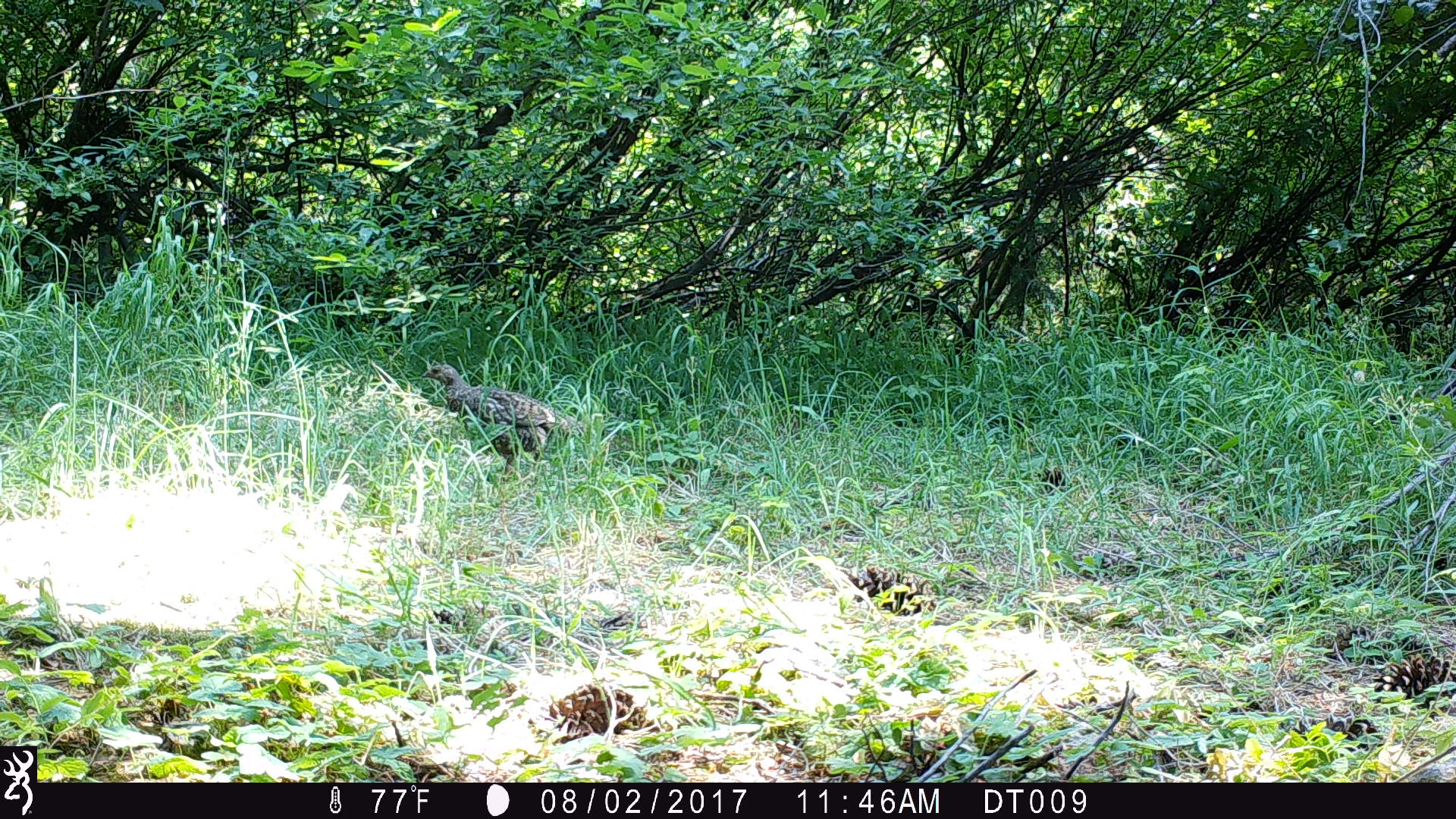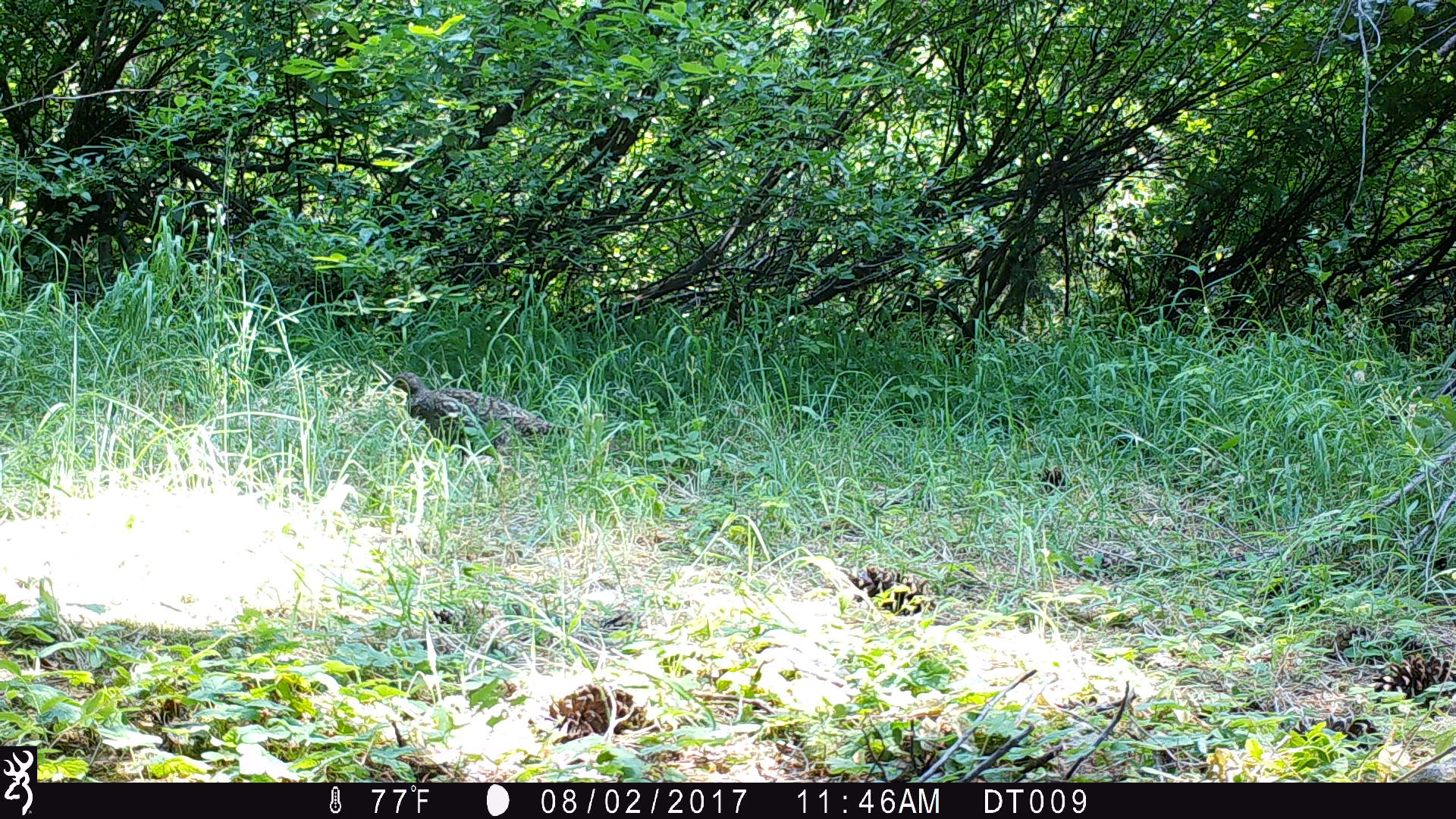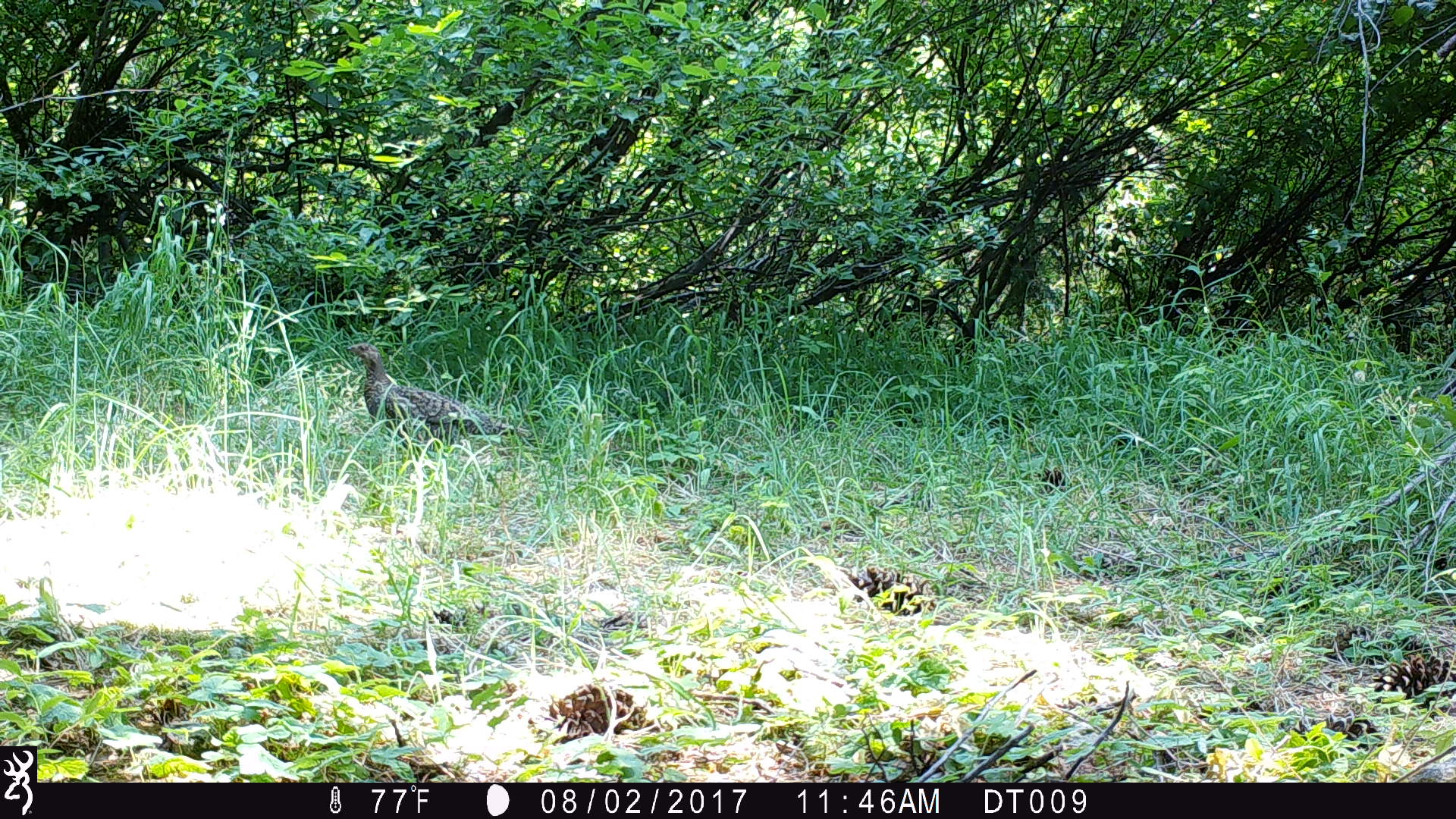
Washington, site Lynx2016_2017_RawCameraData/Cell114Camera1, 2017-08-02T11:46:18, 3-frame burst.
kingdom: Animalia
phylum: Chordata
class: Aves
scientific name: Aves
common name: birds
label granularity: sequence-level